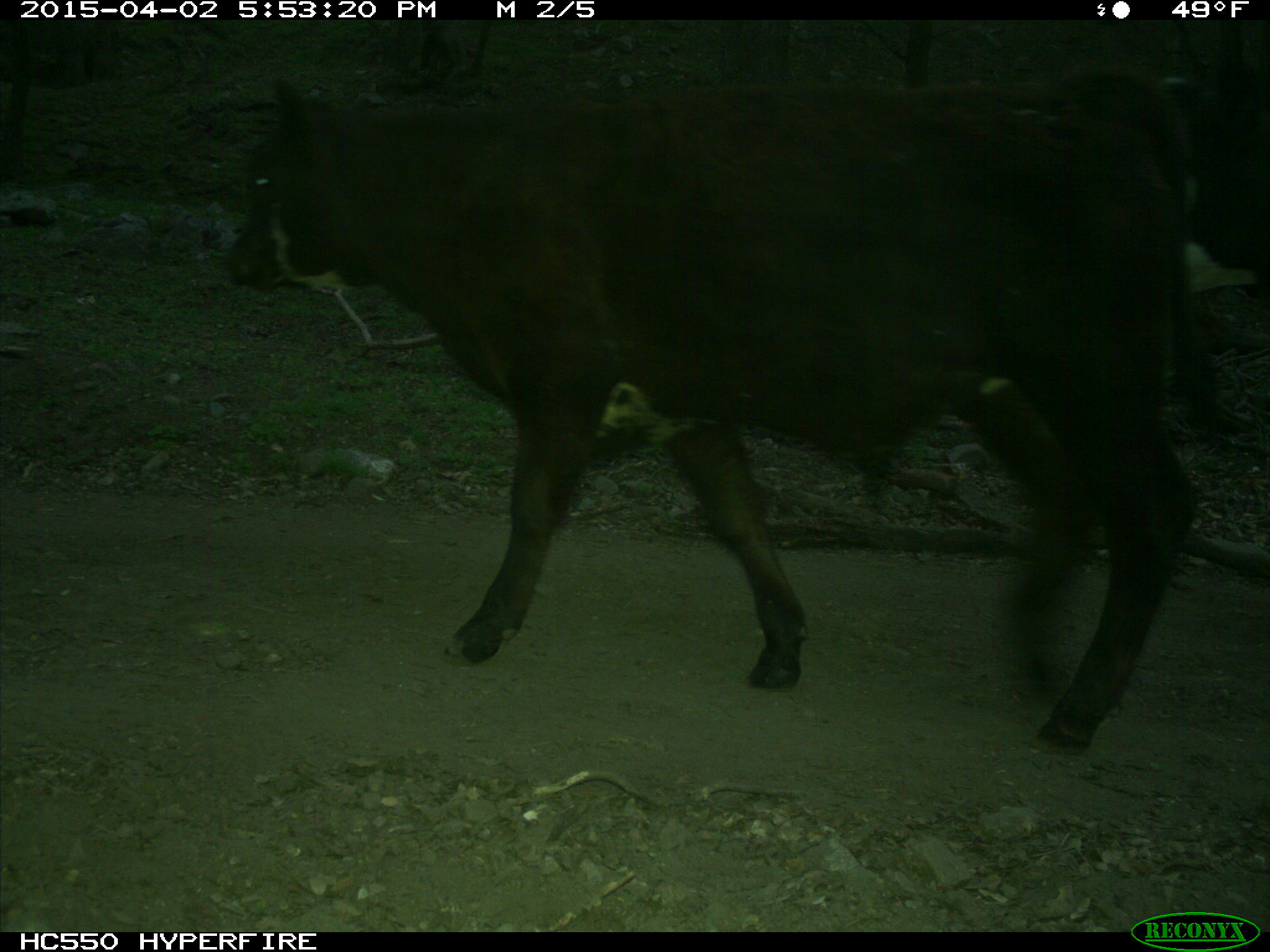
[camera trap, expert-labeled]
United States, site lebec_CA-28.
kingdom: Animalia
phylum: Chordata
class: Mammalia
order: Artiodactyla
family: Bovidae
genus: Bos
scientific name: Bos taurus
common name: domestic cow